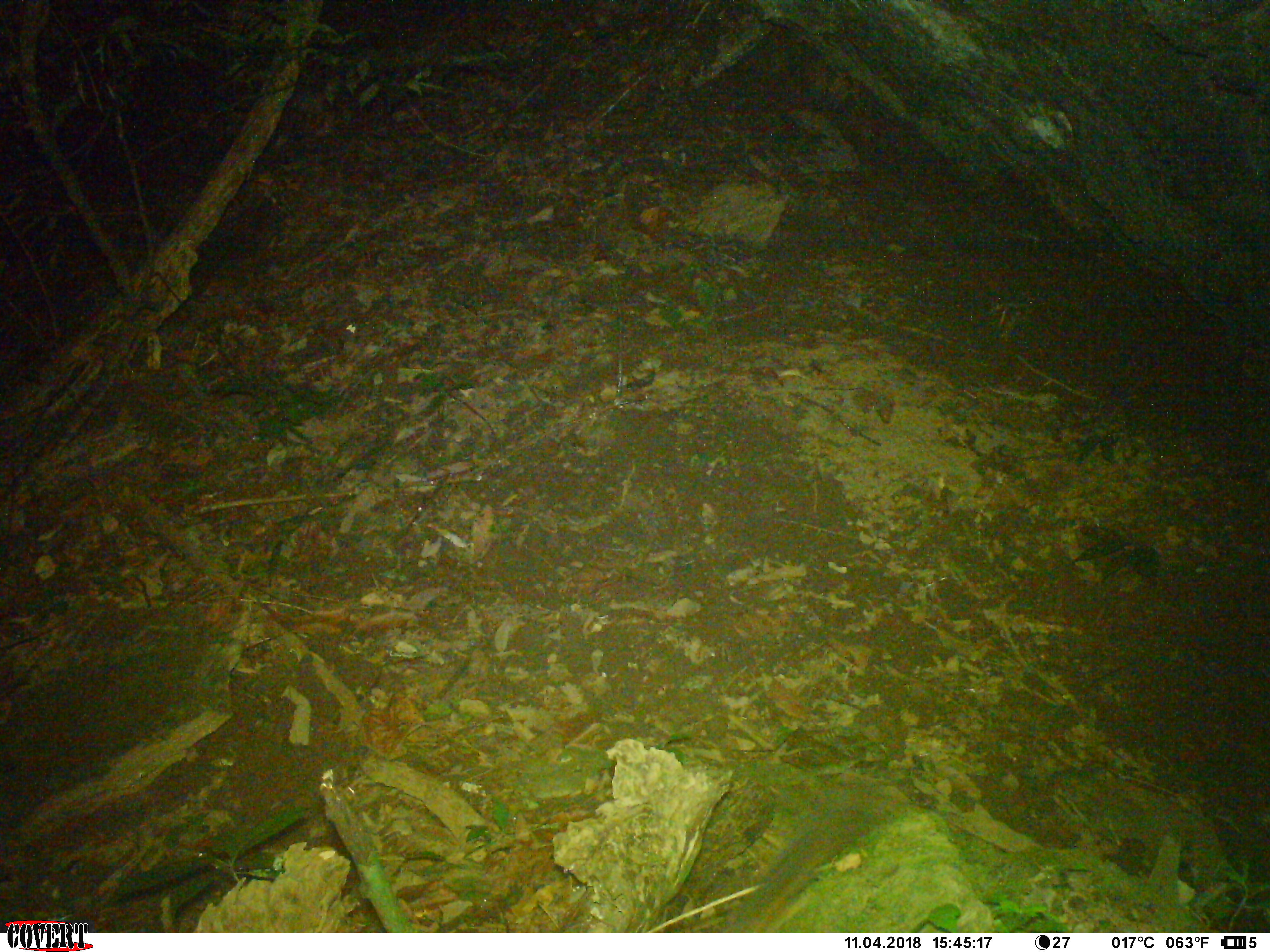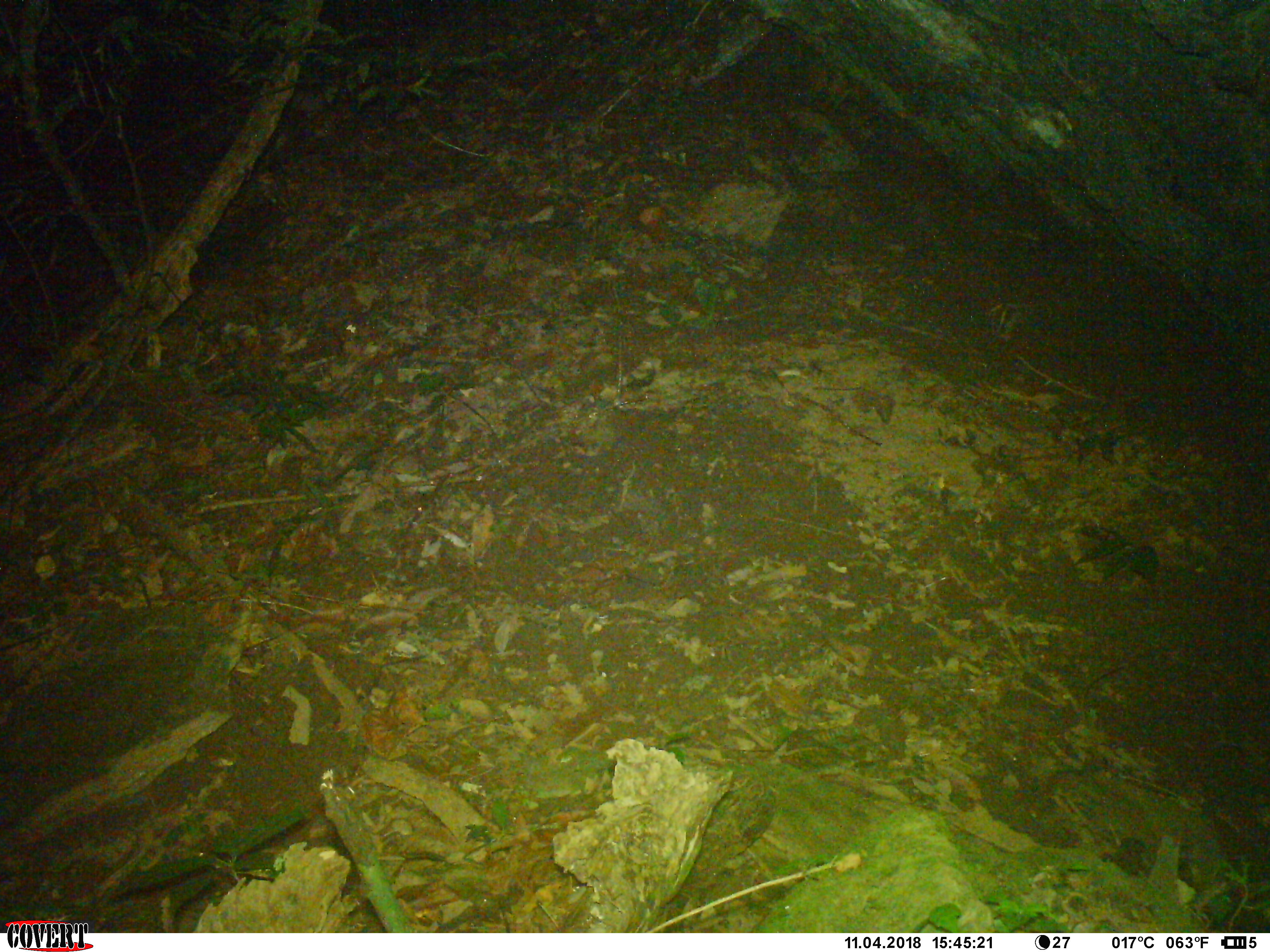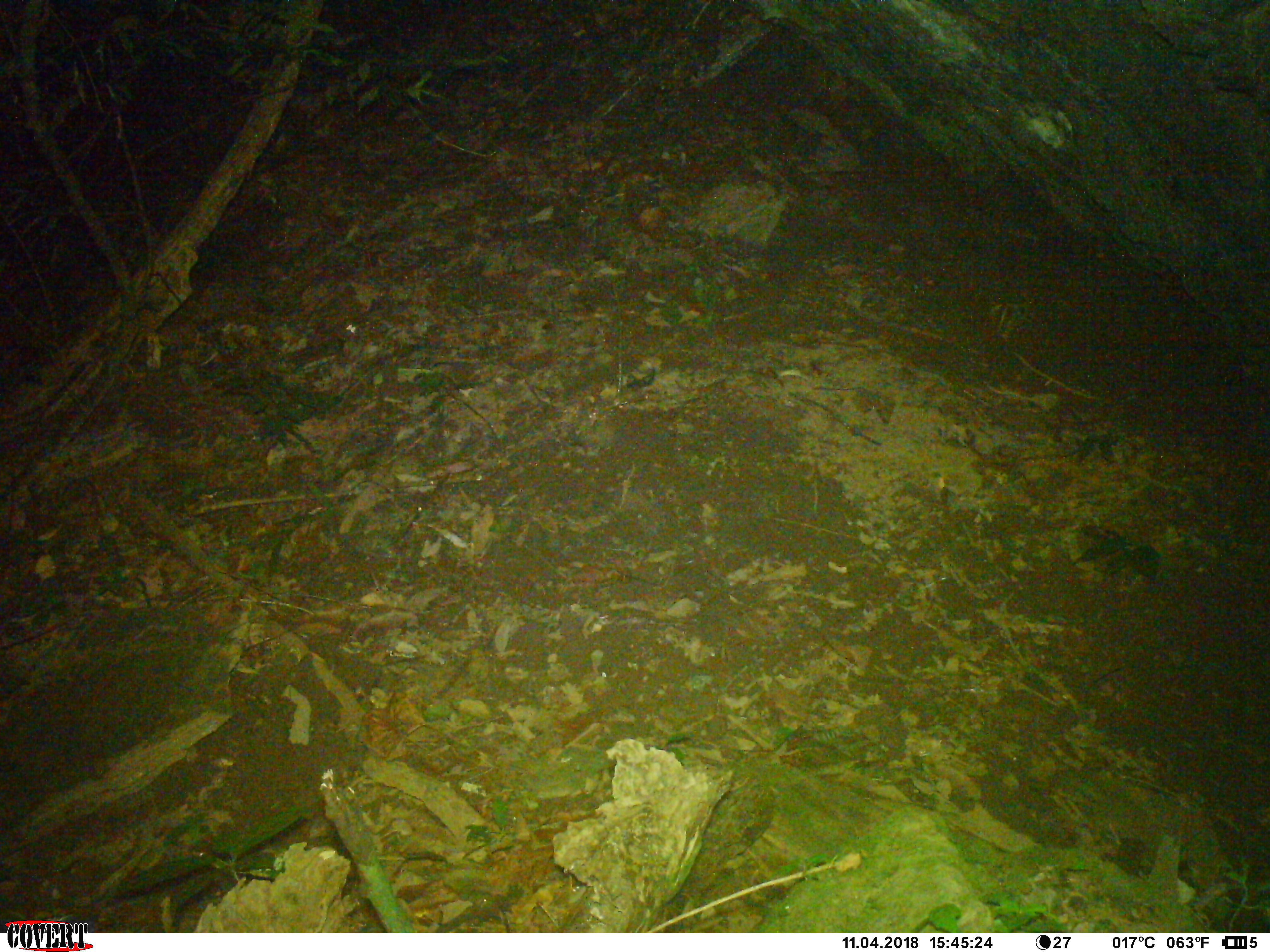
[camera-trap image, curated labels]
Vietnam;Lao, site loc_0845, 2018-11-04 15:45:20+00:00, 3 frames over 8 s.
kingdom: Animalia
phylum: Chordata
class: Mammalia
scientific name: Mammalia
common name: mammal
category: unidentified small mammal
Unidentified small mammal (mammal) (Mammalia). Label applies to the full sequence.